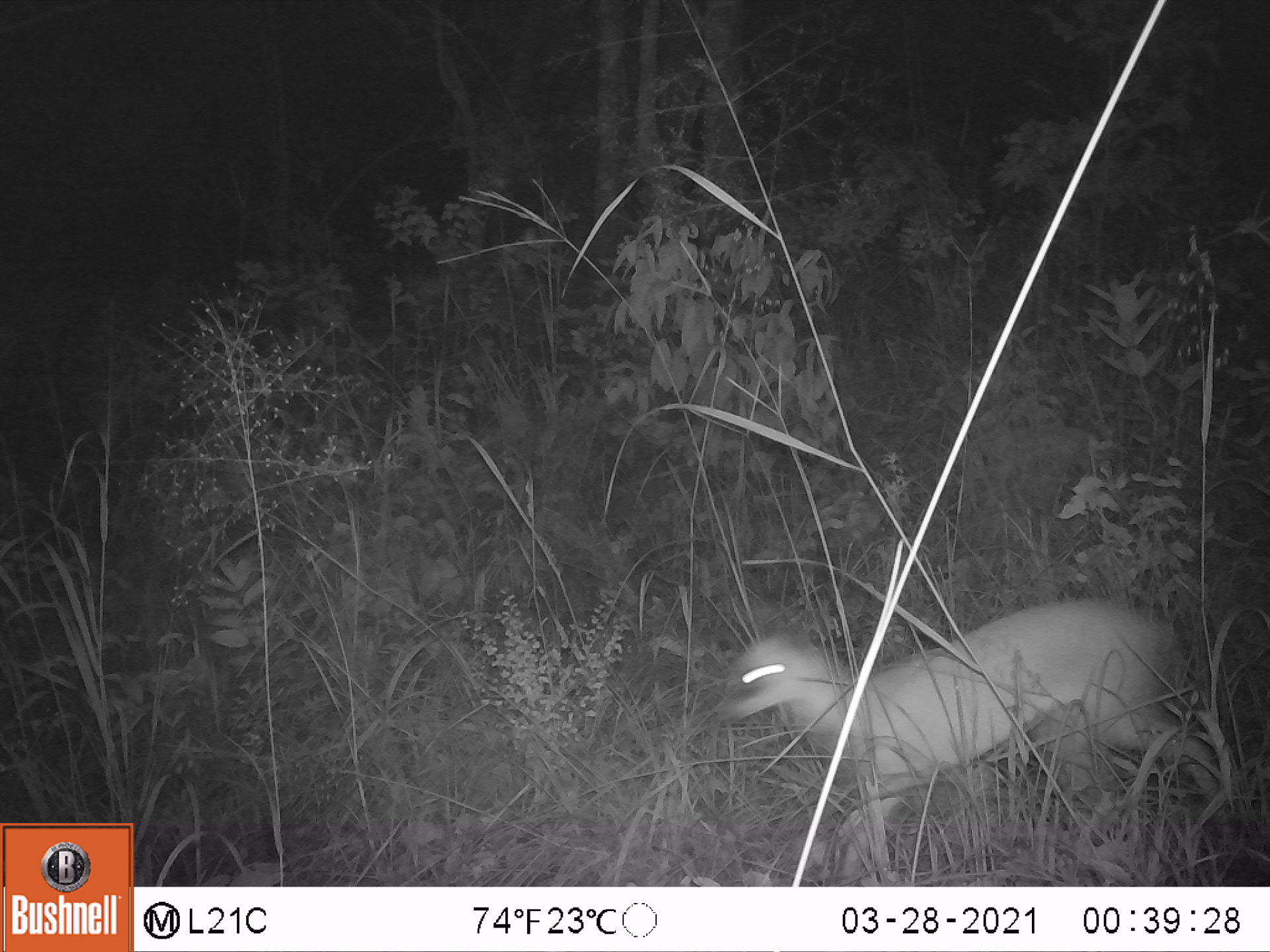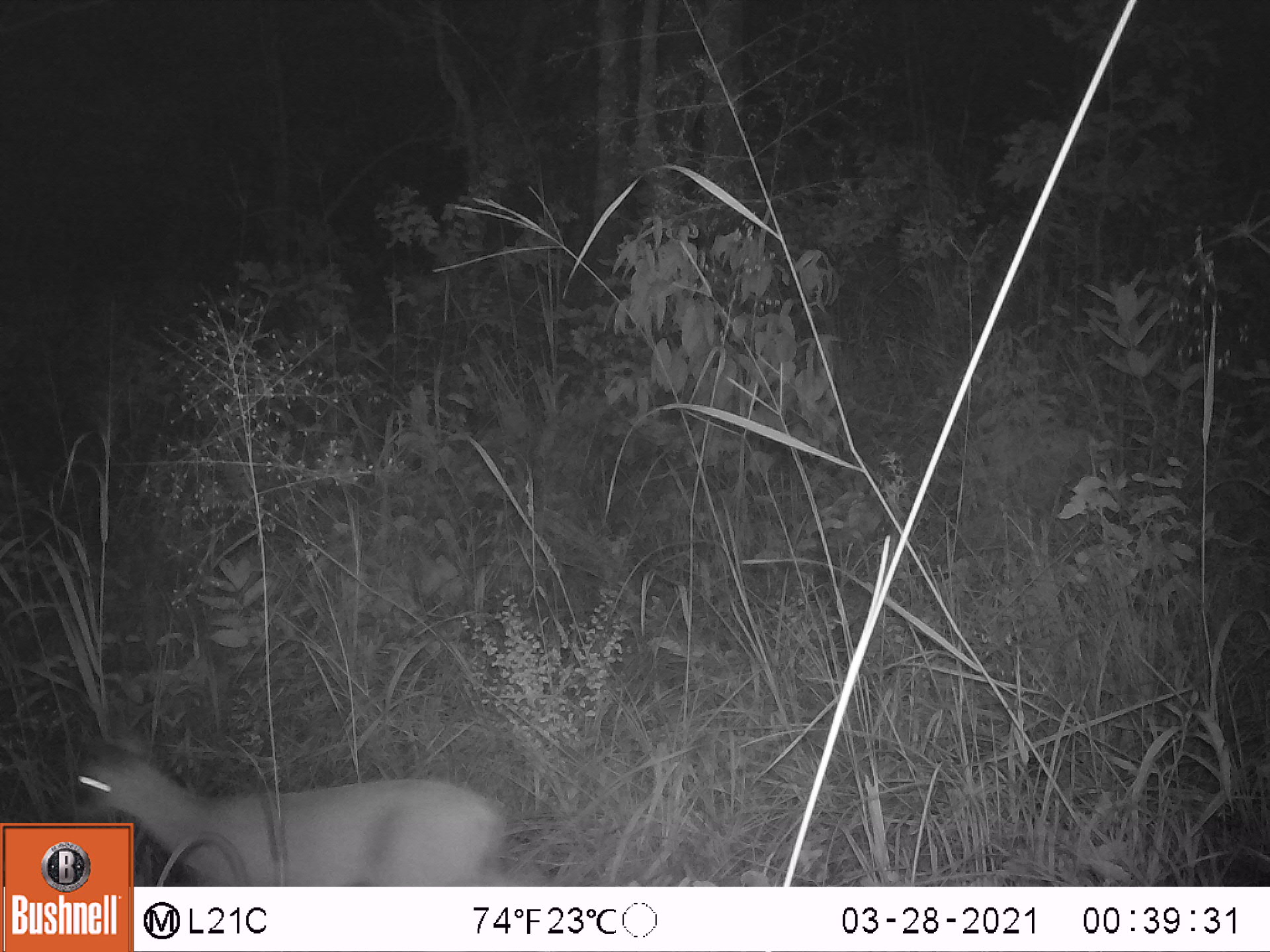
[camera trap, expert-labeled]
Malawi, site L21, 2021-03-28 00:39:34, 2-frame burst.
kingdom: Animalia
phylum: Chordata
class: Mammalia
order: Artiodactyla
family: Bovidae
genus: Sylvicapra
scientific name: Sylvicapra grimmia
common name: common duiker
Common duiker (Sylvicapra grimmia), count 1.